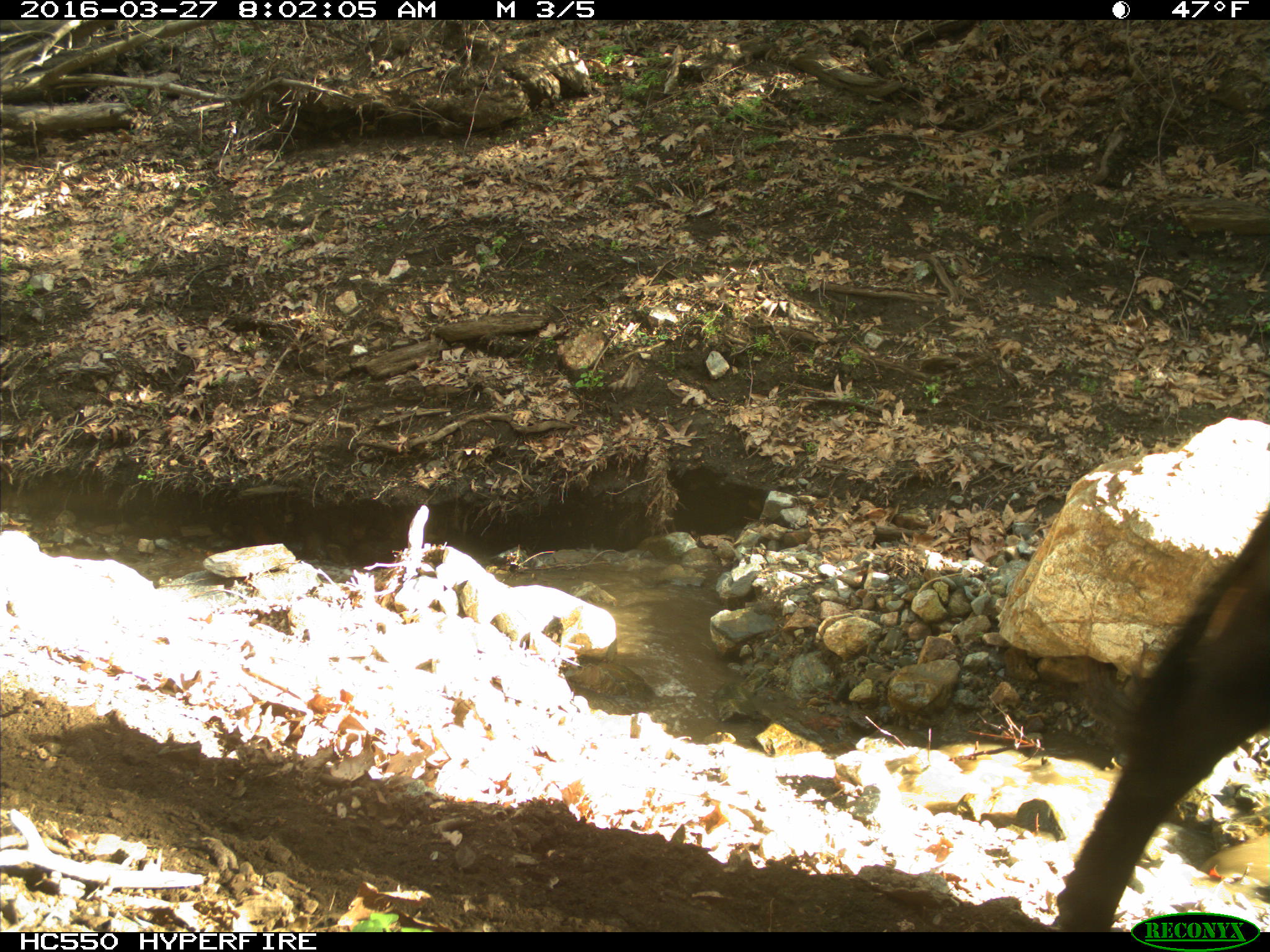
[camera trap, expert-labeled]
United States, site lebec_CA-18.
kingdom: Animalia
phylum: Chordata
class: Mammalia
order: Artiodactyla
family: Bovidae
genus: Bos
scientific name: Bos taurus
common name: domestic cow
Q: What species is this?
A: Bos taurus (domestic cow).